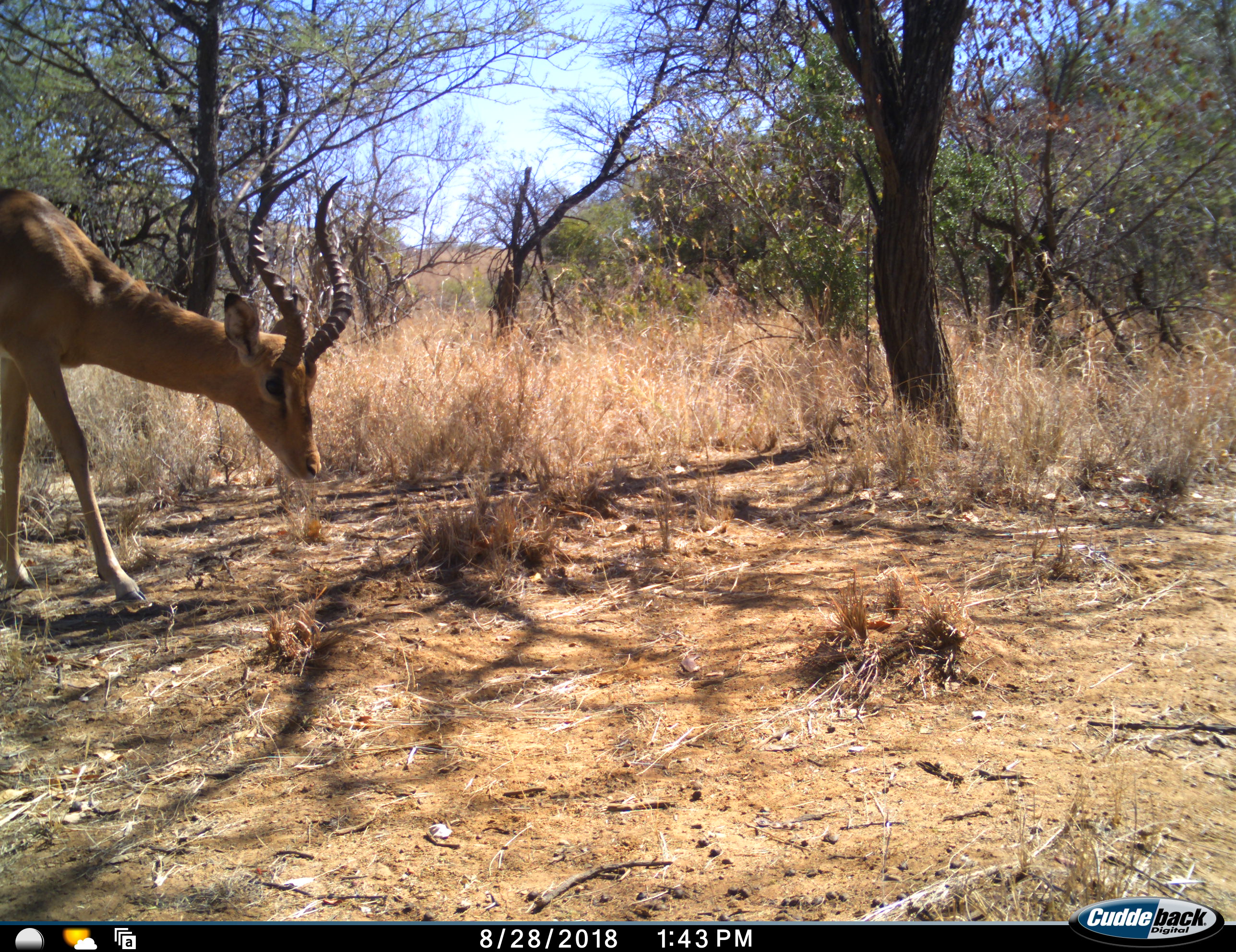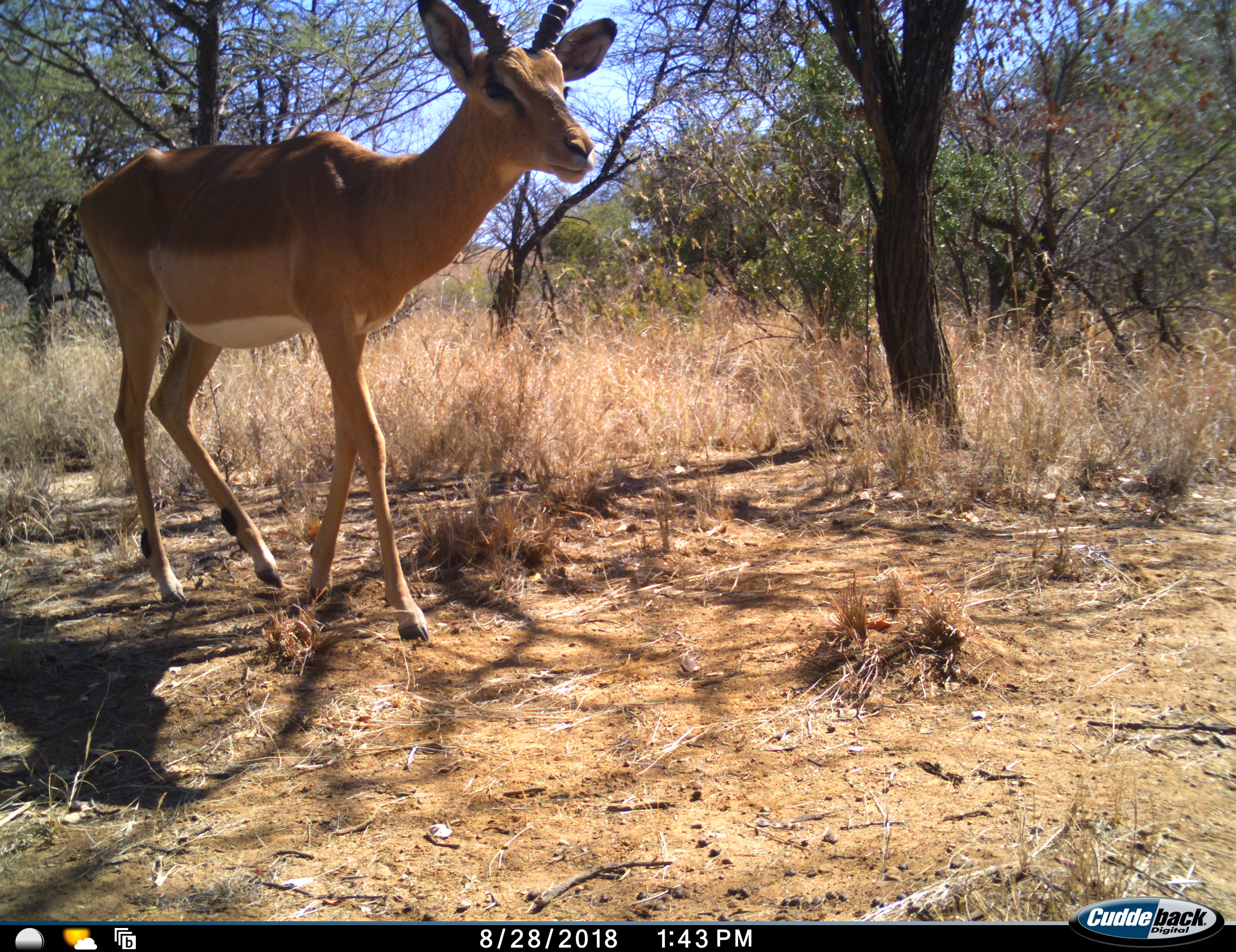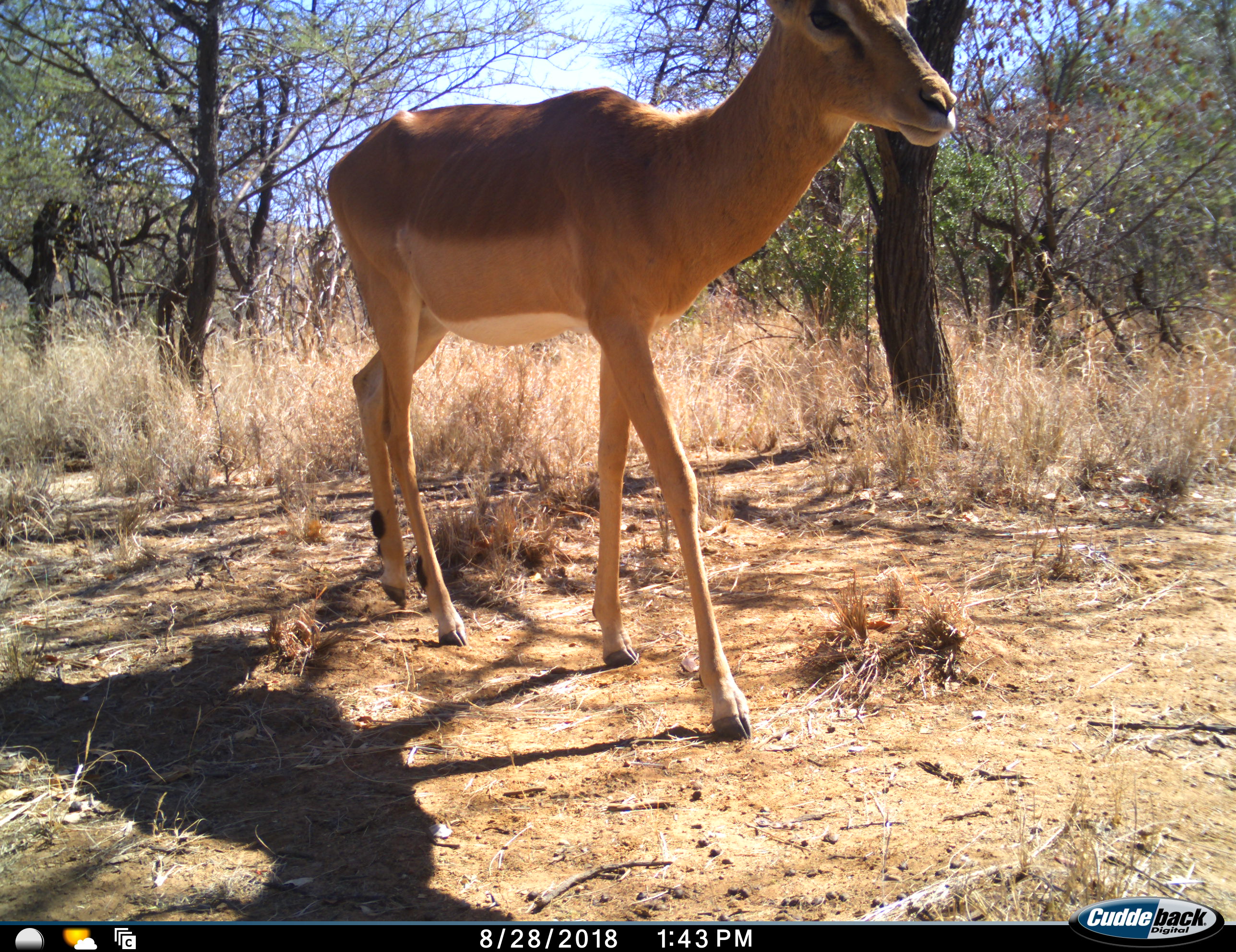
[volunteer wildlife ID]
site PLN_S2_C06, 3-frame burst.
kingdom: Animalia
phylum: Chordata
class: Mammalia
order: Artiodactyla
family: Bovidae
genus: Aepyceros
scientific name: Aepyceros melampus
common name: impala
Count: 1.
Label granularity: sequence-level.